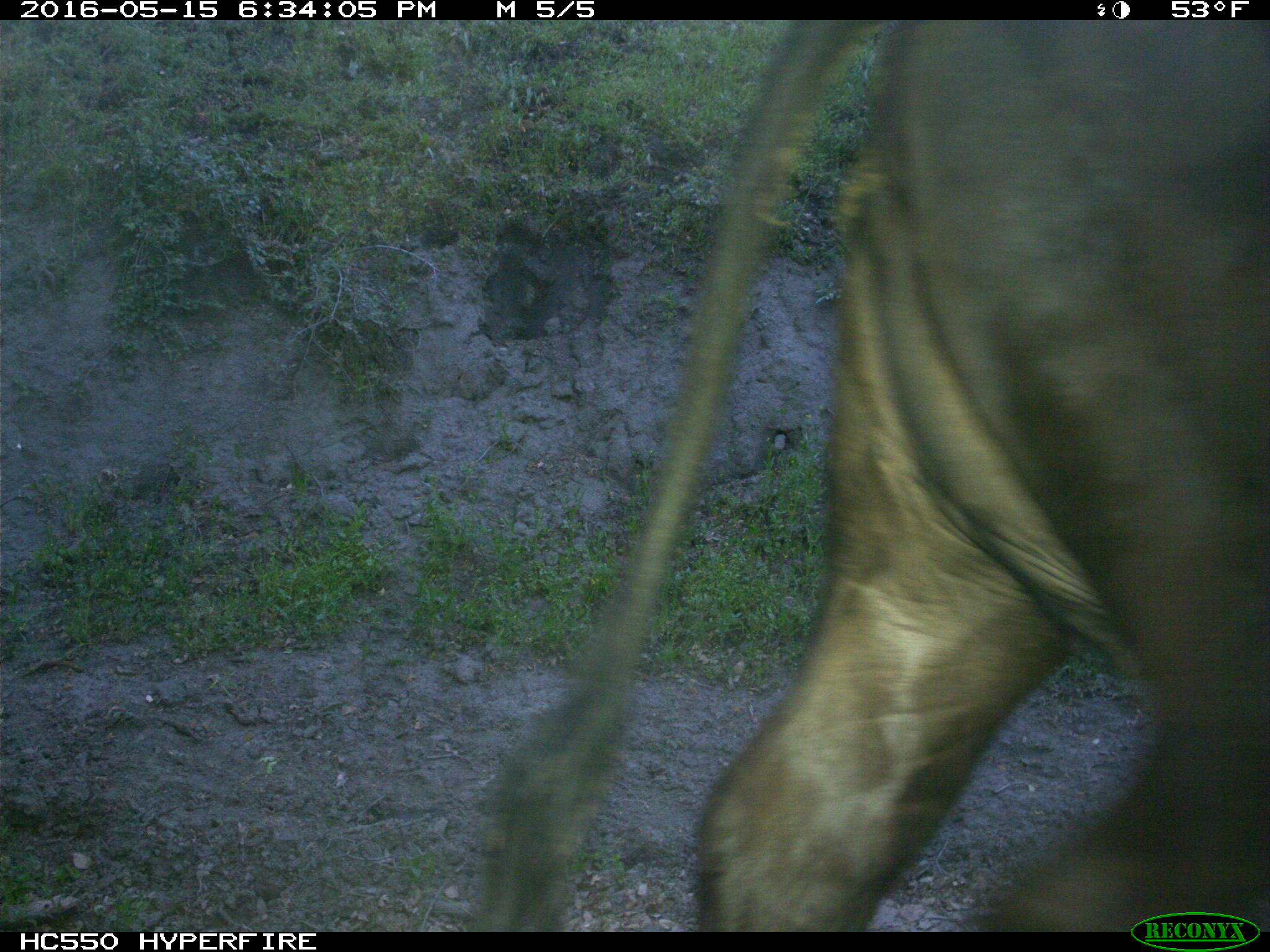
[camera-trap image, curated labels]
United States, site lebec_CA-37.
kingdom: Animalia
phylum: Chordata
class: Mammalia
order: Artiodactyla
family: Bovidae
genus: Bos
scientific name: Bos taurus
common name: domestic cow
Bos taurus (domestic cow).